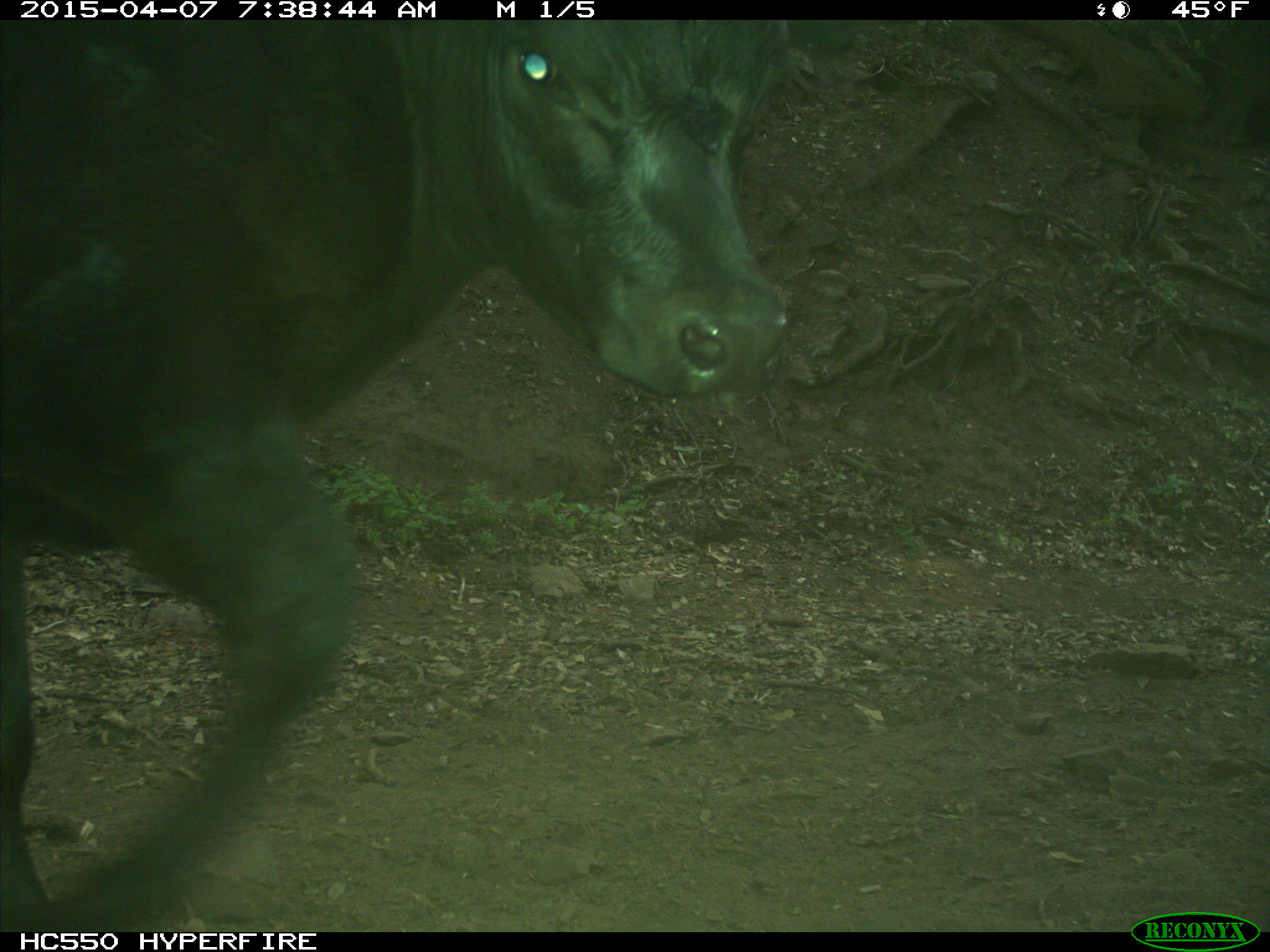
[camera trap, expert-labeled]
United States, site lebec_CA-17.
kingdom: Animalia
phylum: Chordata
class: Mammalia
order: Artiodactyla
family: Bovidae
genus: Bos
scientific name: Bos taurus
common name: domestic cow